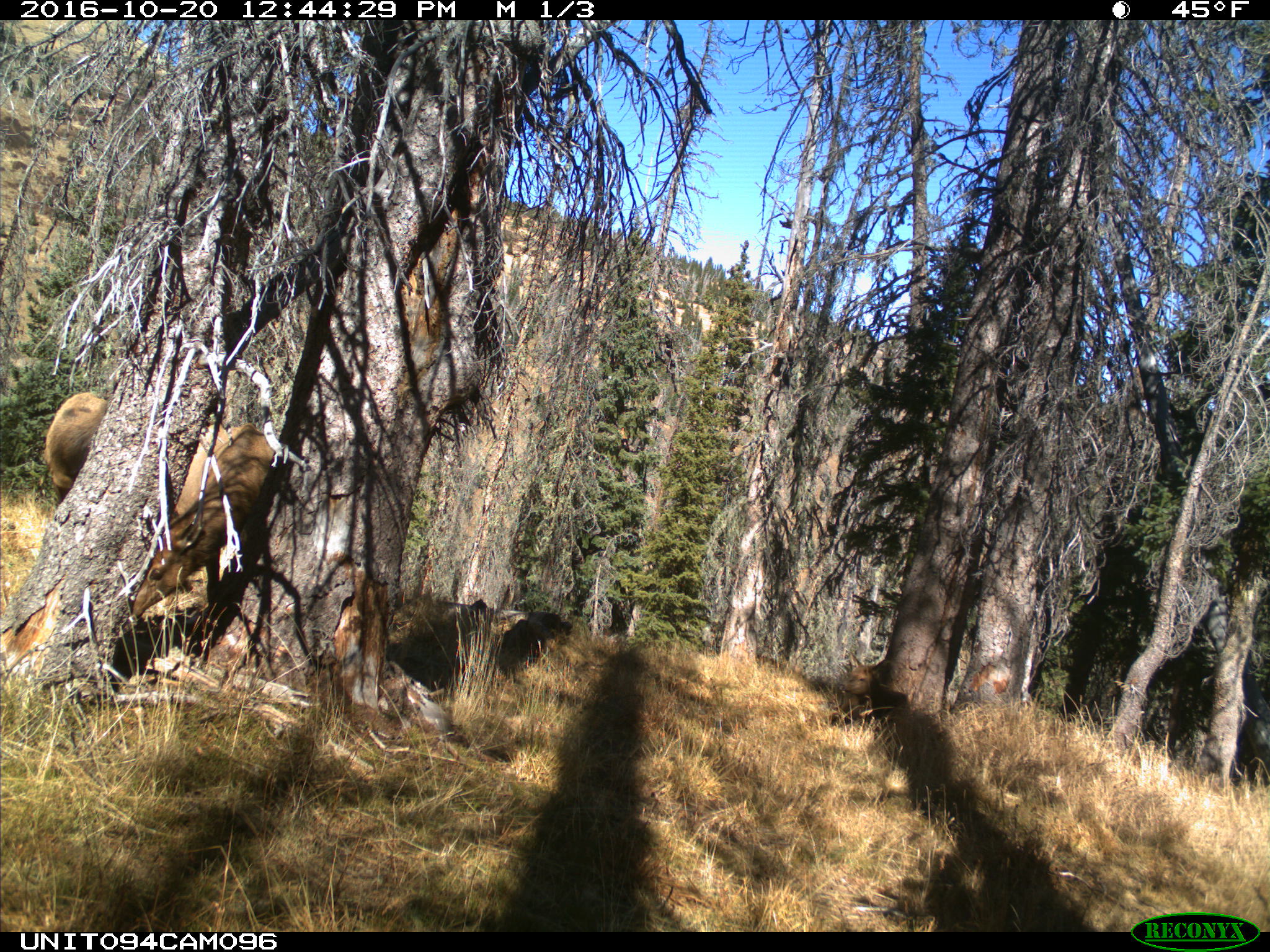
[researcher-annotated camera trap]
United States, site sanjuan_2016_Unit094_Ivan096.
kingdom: Animalia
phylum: Chordata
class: Mammalia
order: Artiodactyla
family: Cervidae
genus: Cervus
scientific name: Cervus elaphus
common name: red deer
Cervus elaphus (red deer).